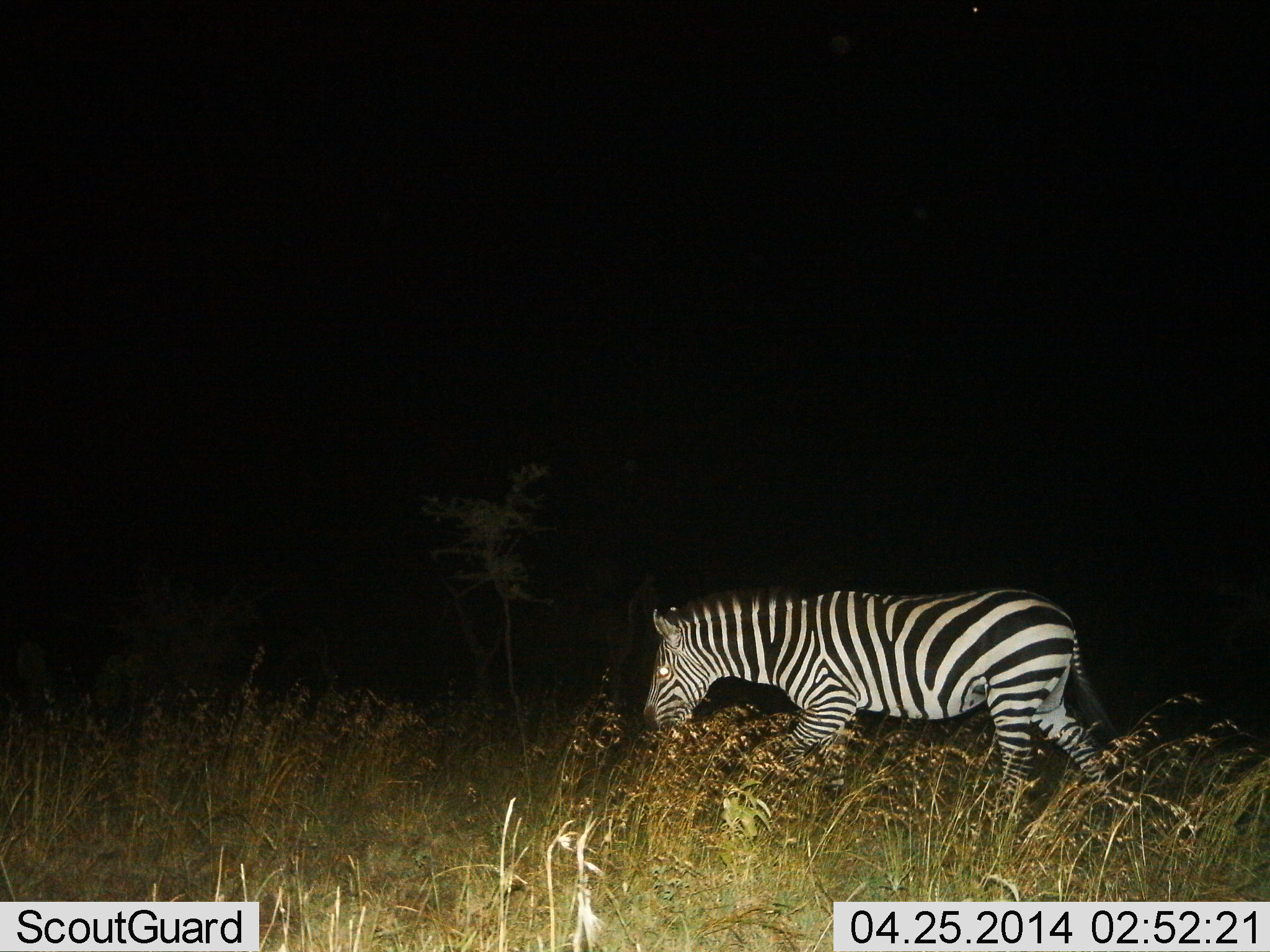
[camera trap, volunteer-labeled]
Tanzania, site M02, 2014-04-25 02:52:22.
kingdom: Animalia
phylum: Chordata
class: Mammalia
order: Perissodactyla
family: Equidae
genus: Equus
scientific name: Equus quagga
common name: plains zebra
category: zebra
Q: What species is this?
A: Zebra (plains zebra) (Equus quagga).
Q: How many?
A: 1.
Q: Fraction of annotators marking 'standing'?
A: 30%.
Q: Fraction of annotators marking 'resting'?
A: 0%.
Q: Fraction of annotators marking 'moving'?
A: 70%.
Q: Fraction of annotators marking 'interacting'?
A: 0%.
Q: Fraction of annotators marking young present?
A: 0%.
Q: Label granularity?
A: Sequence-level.